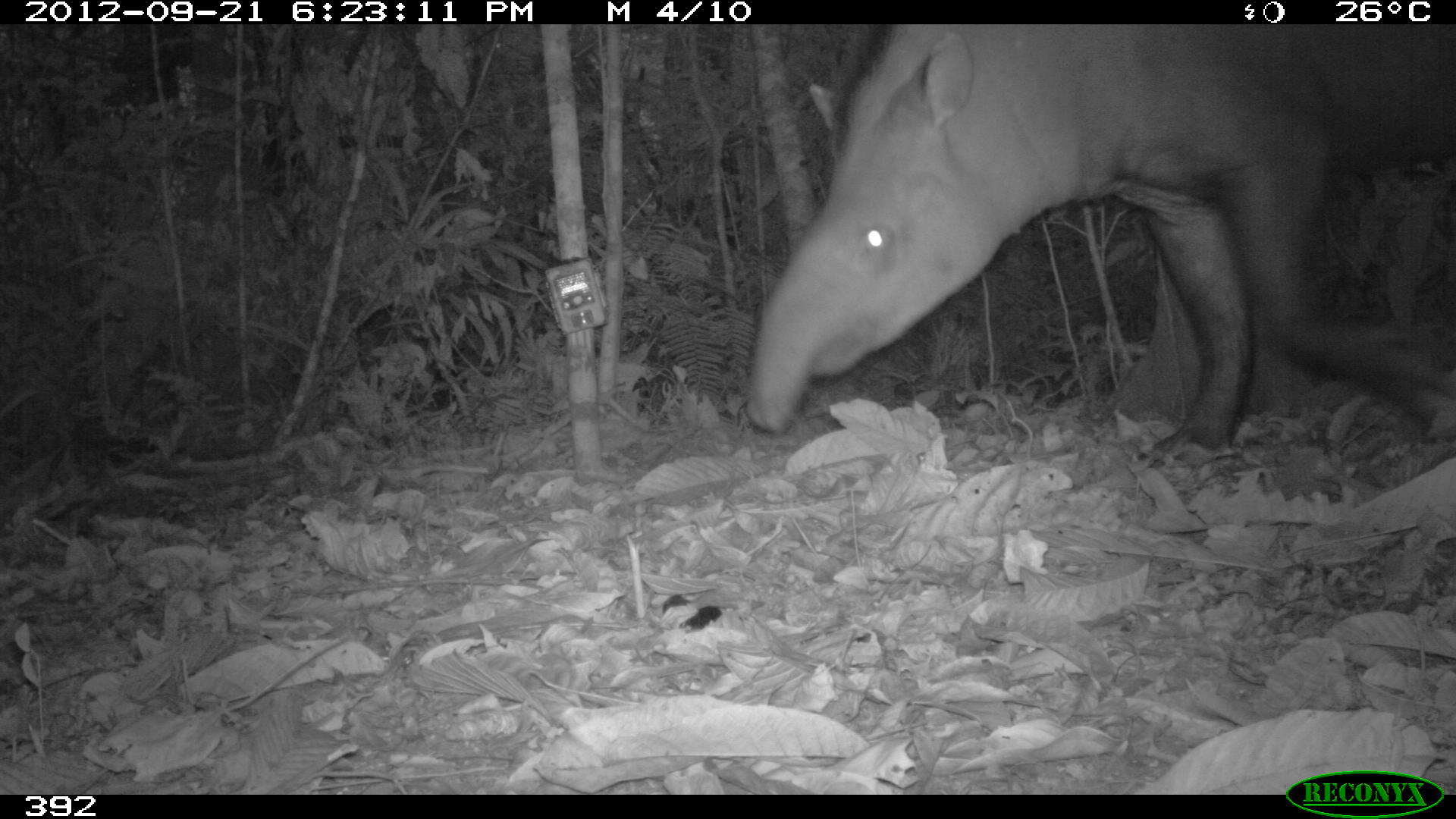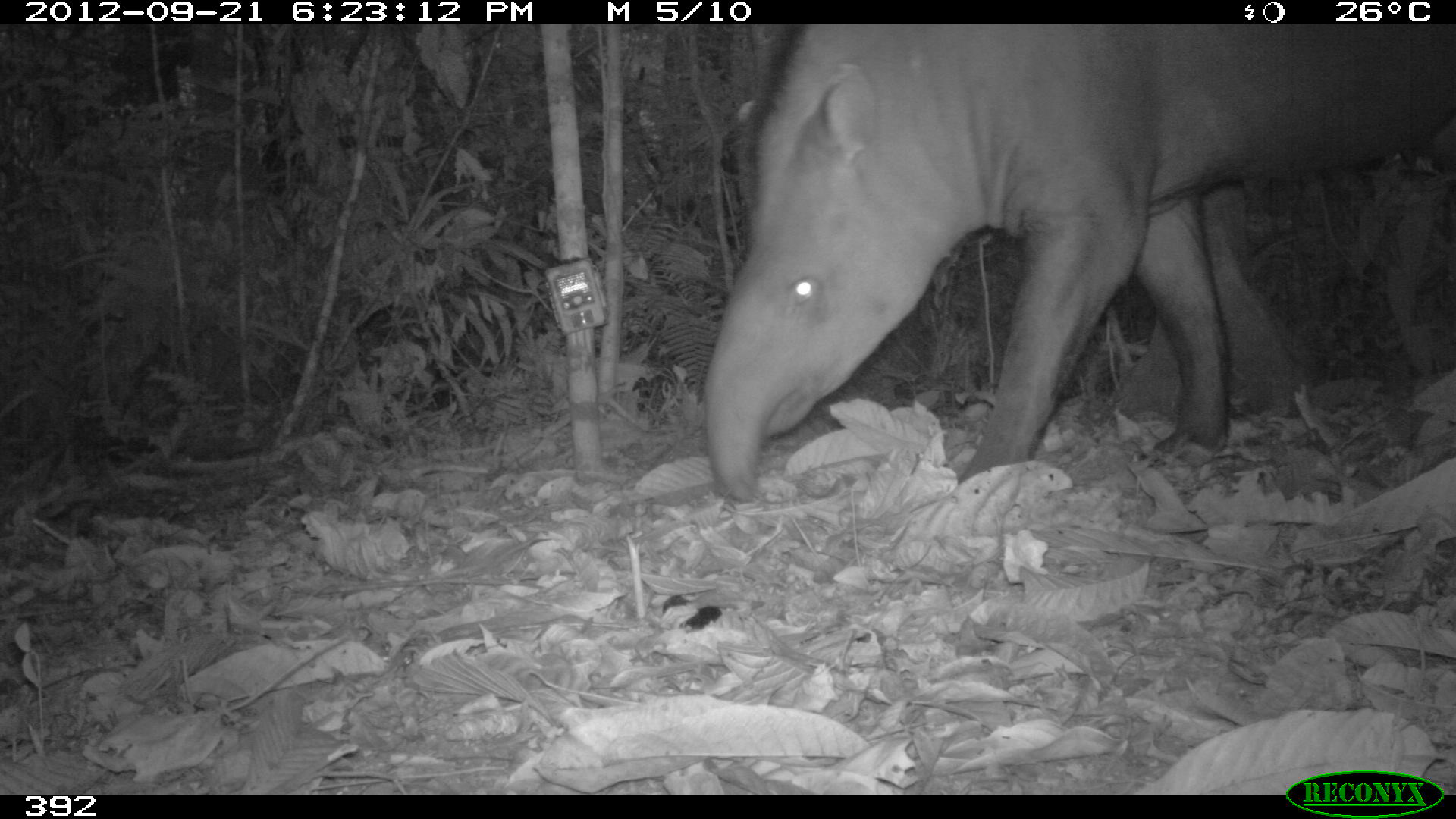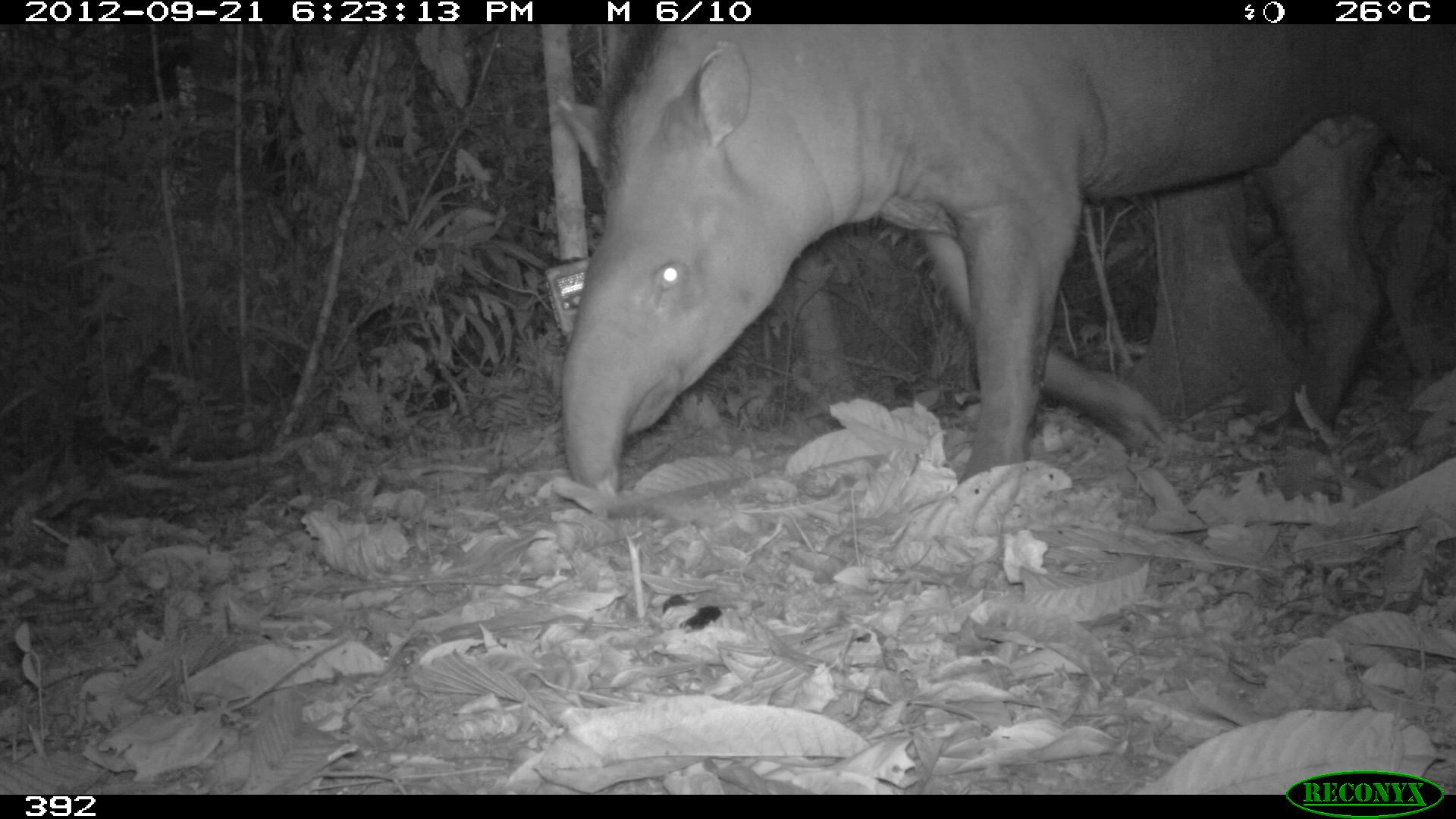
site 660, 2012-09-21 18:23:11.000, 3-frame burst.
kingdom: Animalia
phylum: Chordata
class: Mammalia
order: Perissodactyla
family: Tapiridae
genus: Tapirus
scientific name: Tapirus terrestris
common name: south american tapir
Tapirus terrestris (south american tapir).